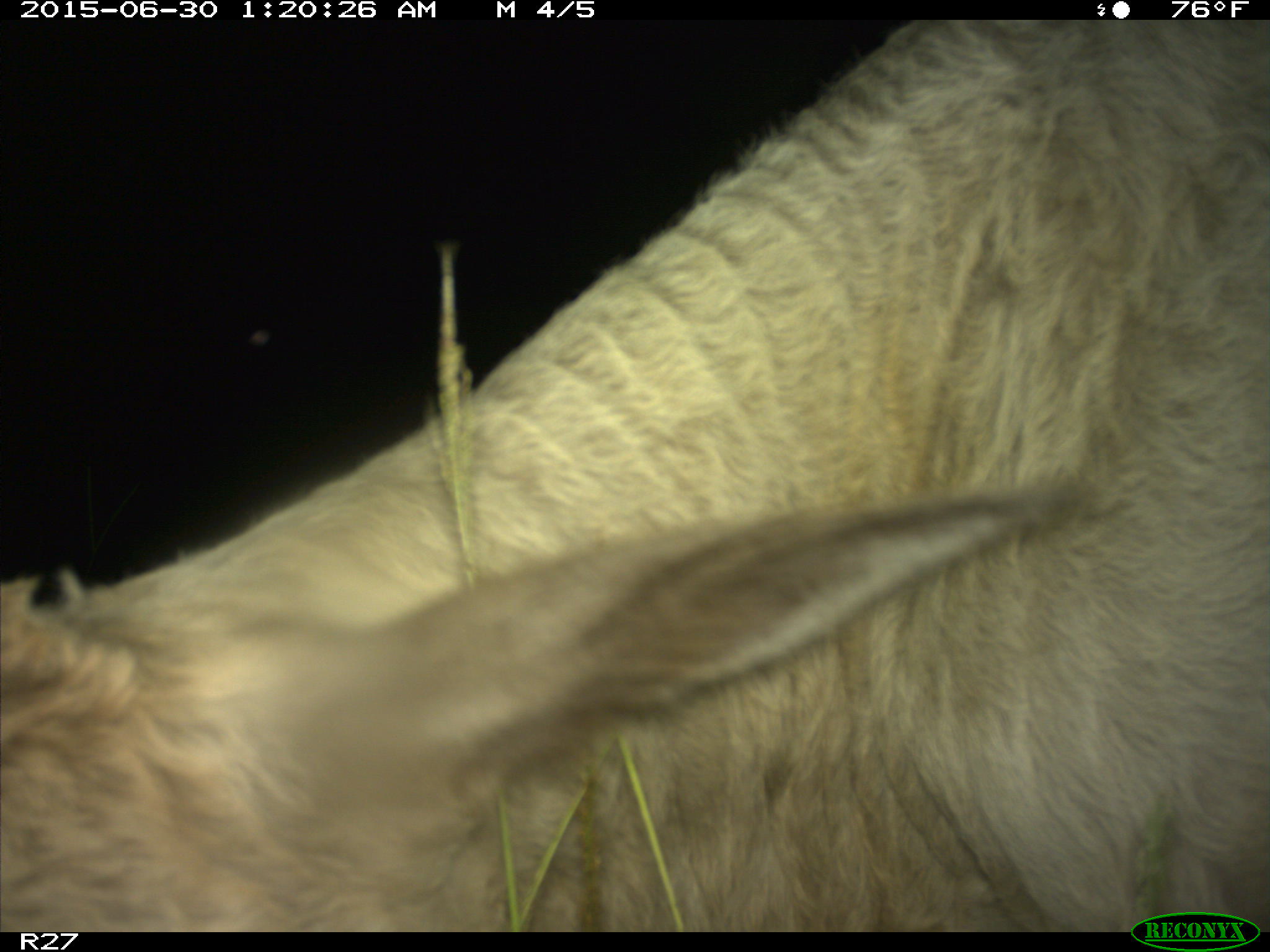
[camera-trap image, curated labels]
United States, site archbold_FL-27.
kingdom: Animalia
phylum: Chordata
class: Mammalia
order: Artiodactyla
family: Bovidae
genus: Bos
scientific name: Bos taurus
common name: domestic cow